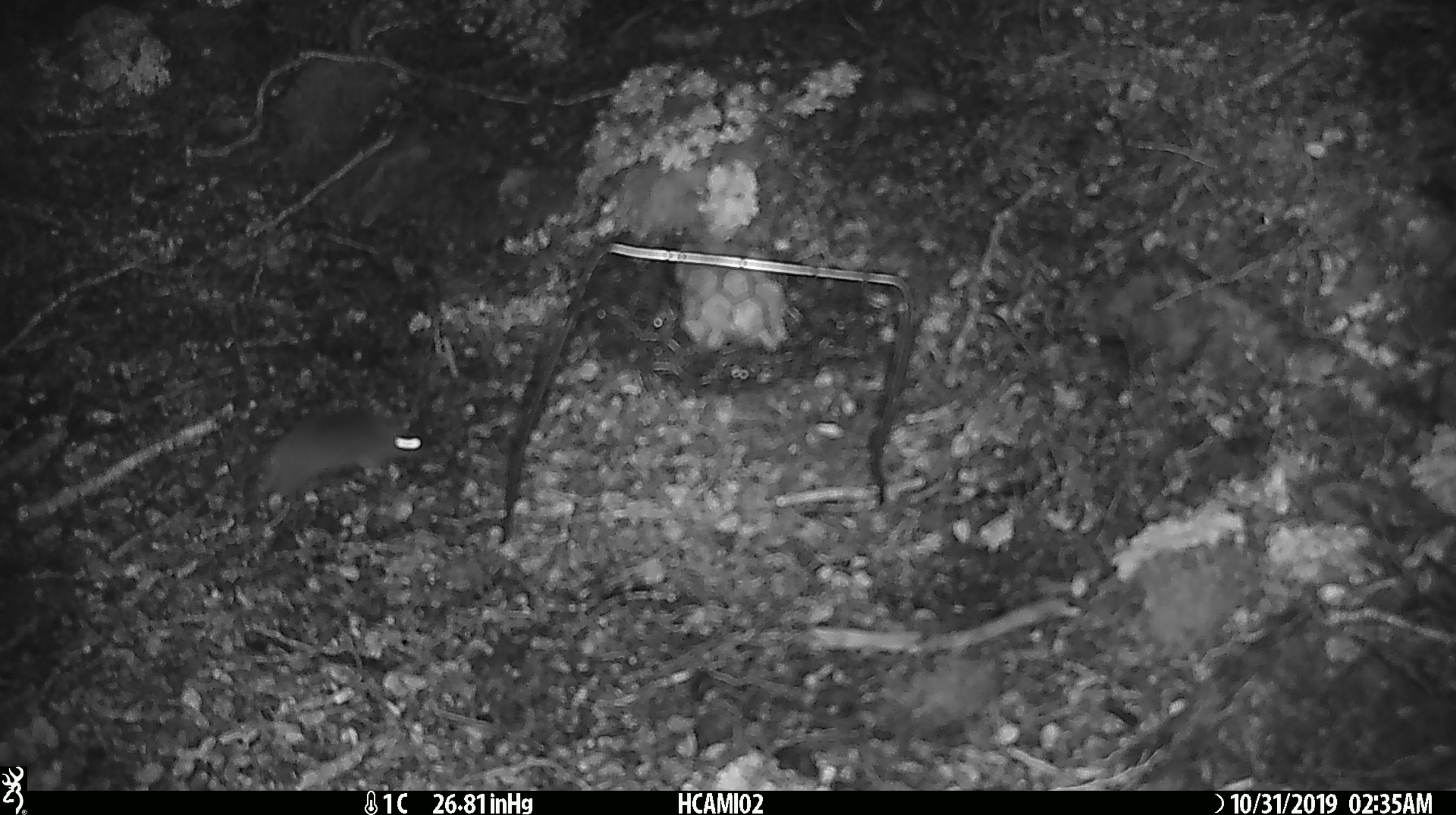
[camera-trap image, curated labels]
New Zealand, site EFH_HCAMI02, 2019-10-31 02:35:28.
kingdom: Animalia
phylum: Chordata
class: Mammalia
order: Rodentia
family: Muridae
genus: Mus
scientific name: Mus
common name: mouse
Mouse (Mus).